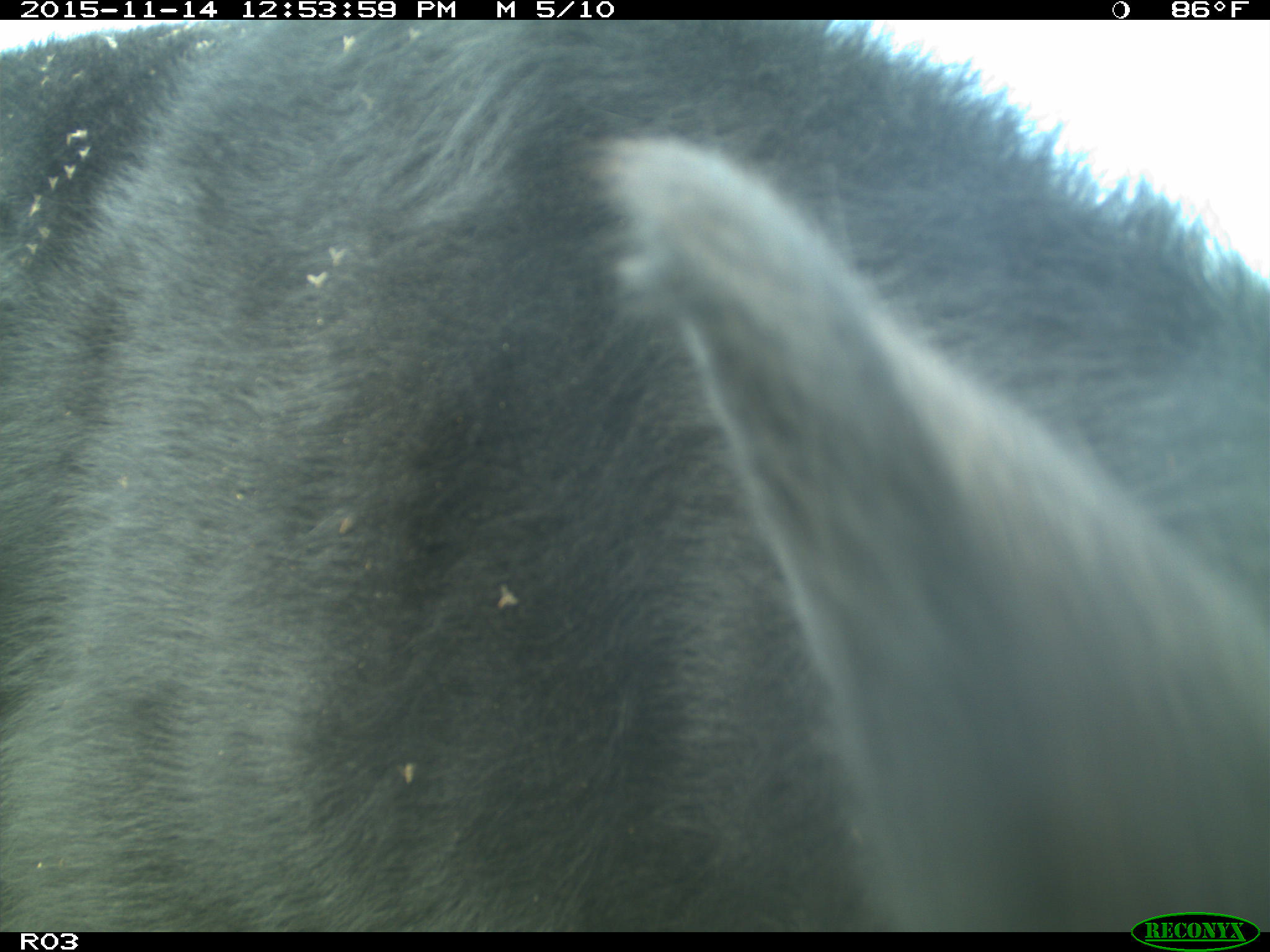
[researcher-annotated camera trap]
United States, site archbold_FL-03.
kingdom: Animalia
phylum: Chordata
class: Mammalia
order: Artiodactyla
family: Bovidae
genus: Bos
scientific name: Bos taurus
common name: domestic cow